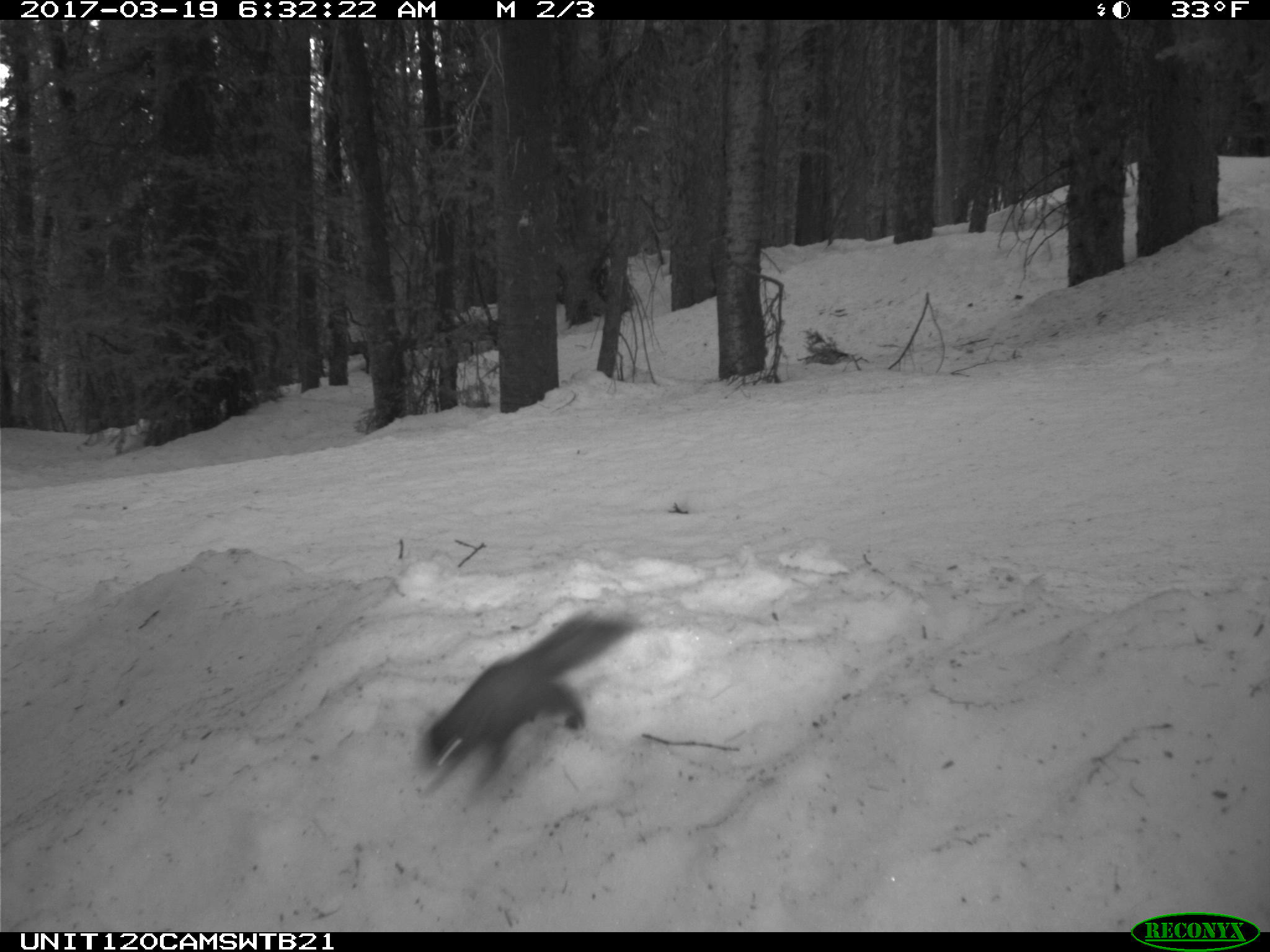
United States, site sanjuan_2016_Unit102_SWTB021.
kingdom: Animalia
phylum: Chordata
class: Mammalia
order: Rodentia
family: Sciuridae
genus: Tamiasciurus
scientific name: Tamiasciurus hudsonicus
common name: american red squirrel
Tamiasciurus hudsonicus (american red squirrel).